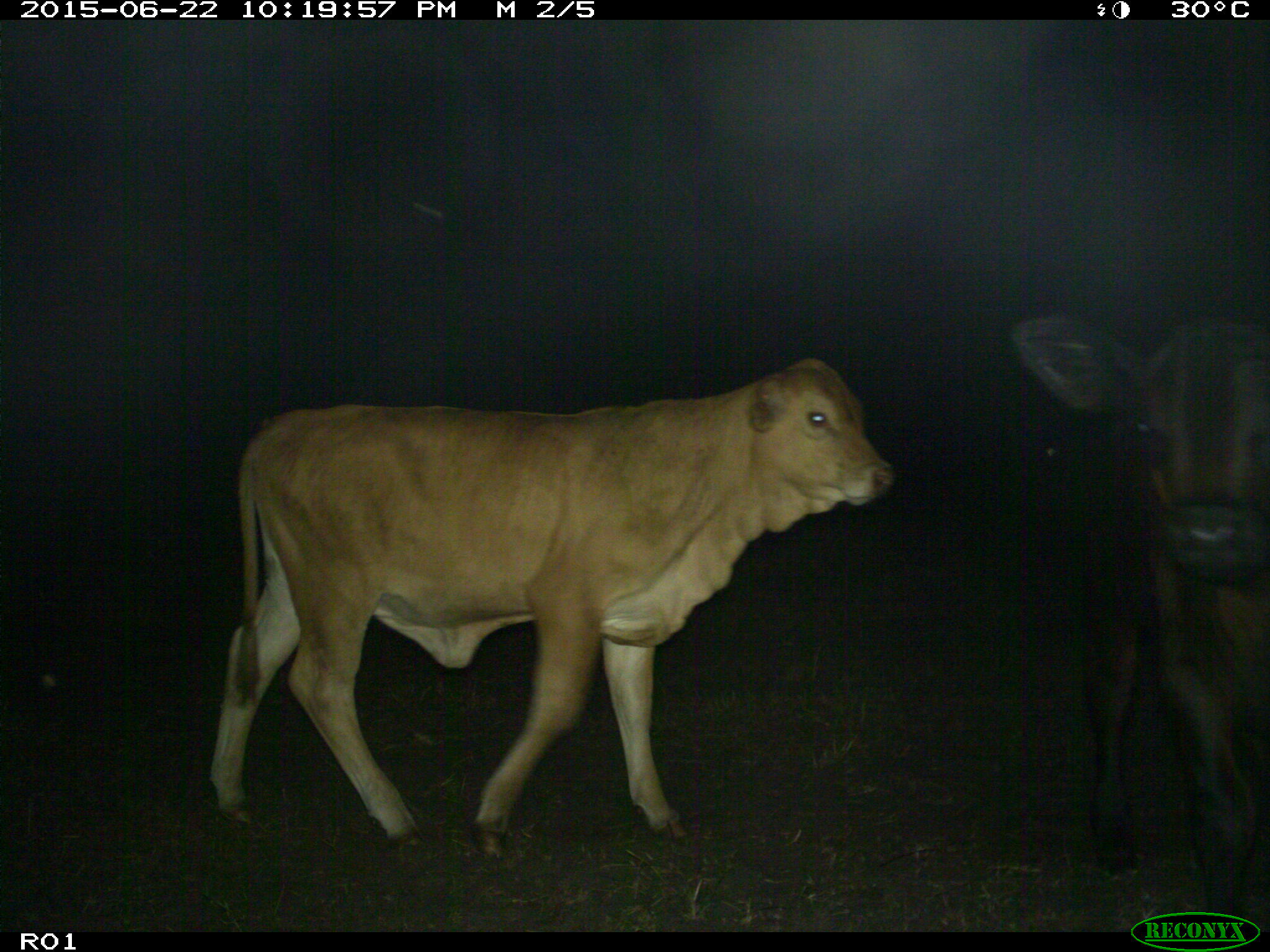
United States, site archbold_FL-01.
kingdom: Animalia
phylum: Chordata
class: Mammalia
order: Artiodactyla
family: Bovidae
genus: Bos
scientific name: Bos taurus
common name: domestic cow